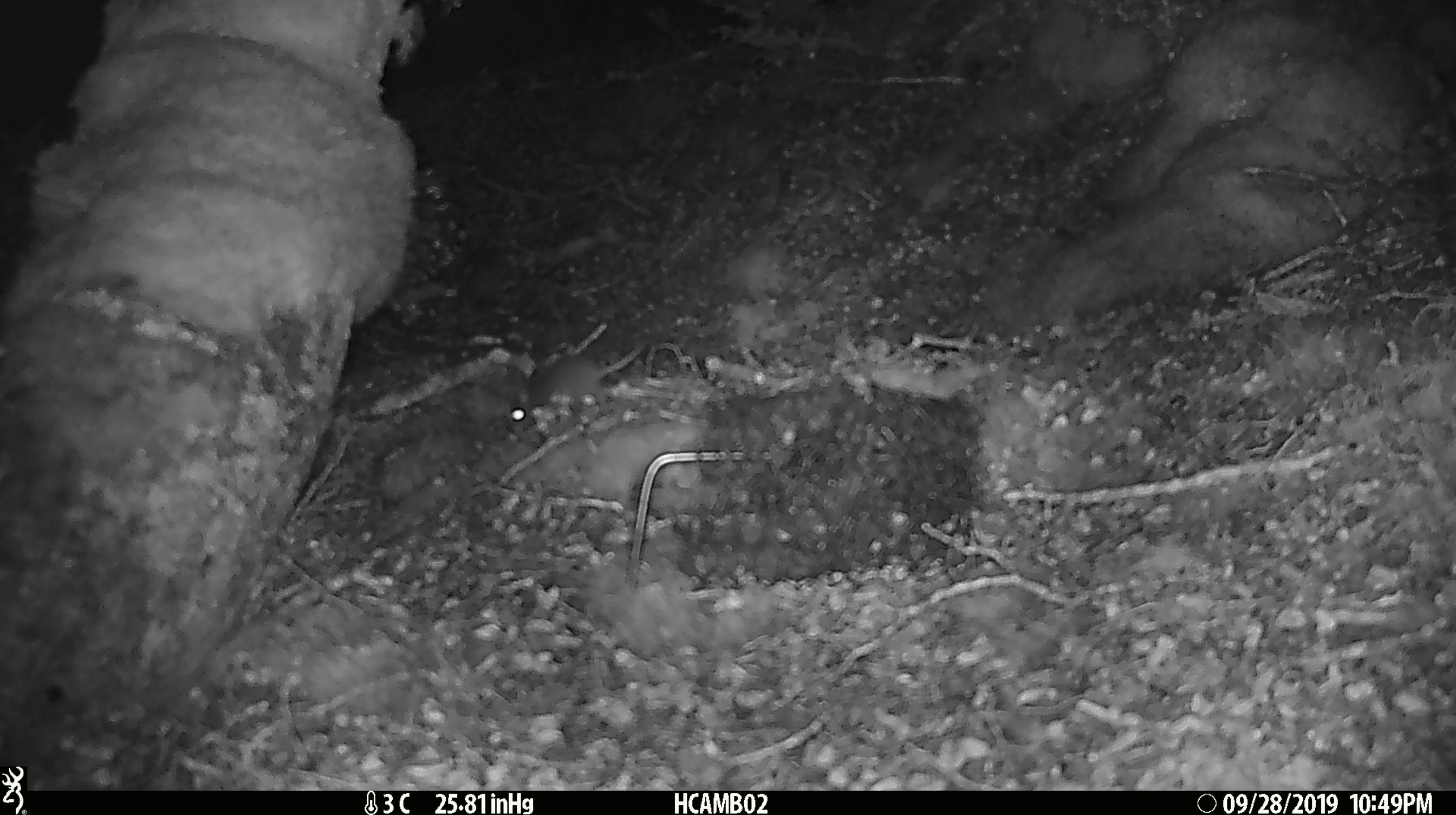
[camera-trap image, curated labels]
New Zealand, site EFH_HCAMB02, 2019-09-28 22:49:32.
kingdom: Animalia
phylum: Chordata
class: Mammalia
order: Rodentia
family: Muridae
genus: Mus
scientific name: Mus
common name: mouse